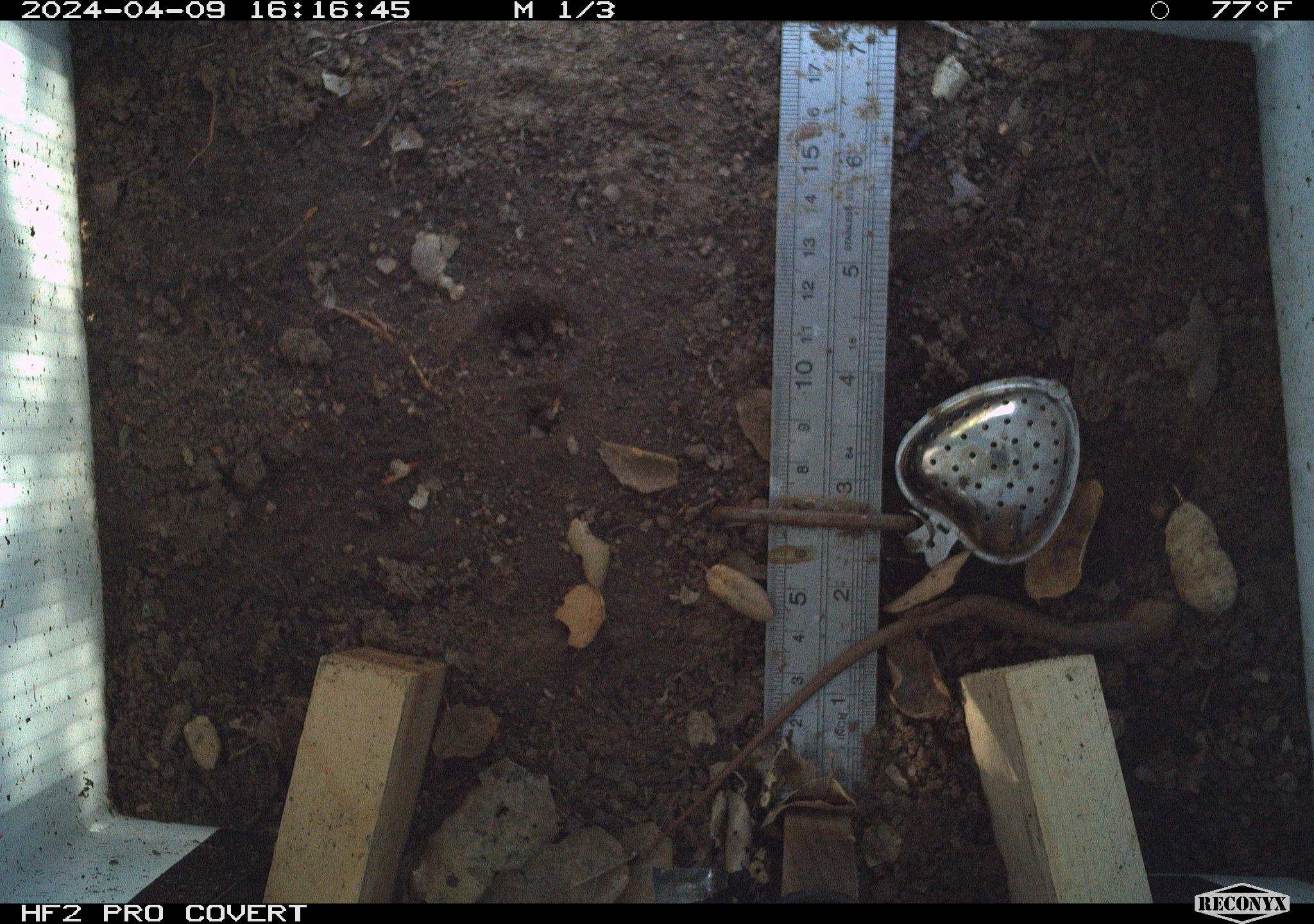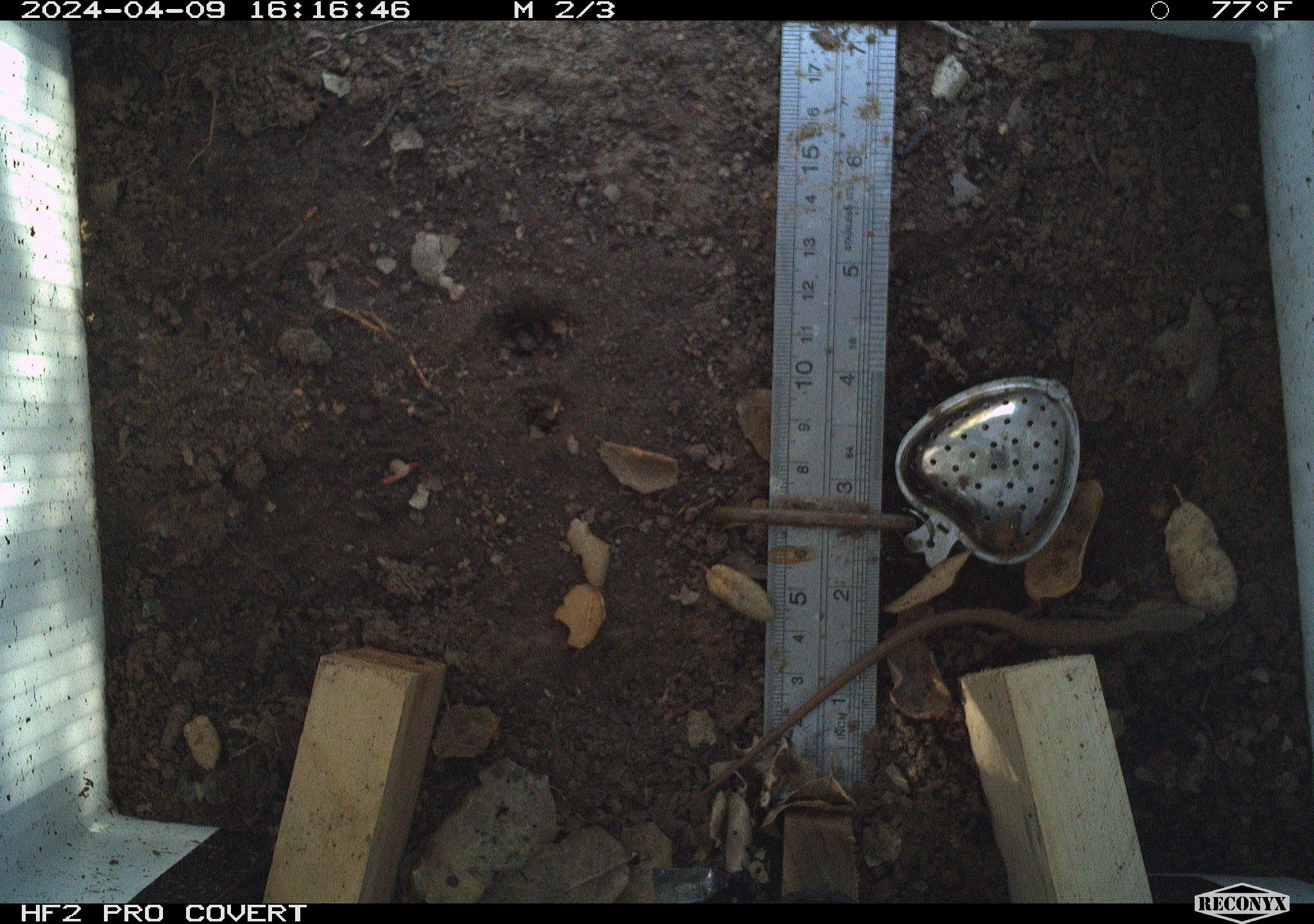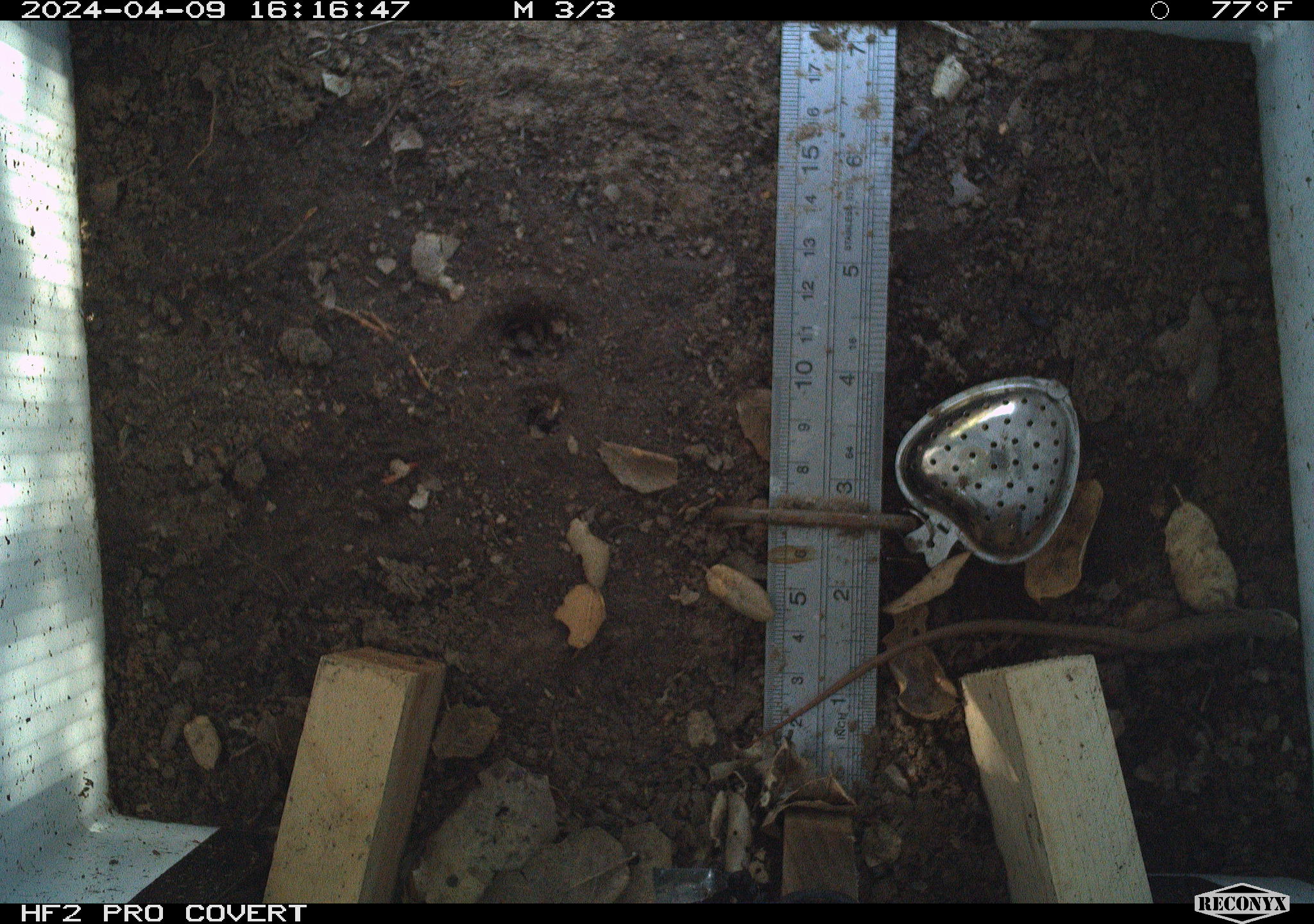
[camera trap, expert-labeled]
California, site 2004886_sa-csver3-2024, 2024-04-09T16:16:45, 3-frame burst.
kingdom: Animalia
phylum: Chordata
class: Reptilia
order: Squamata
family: Anguidae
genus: Elgaria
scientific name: Elgaria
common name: alligator lizards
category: elgaria species